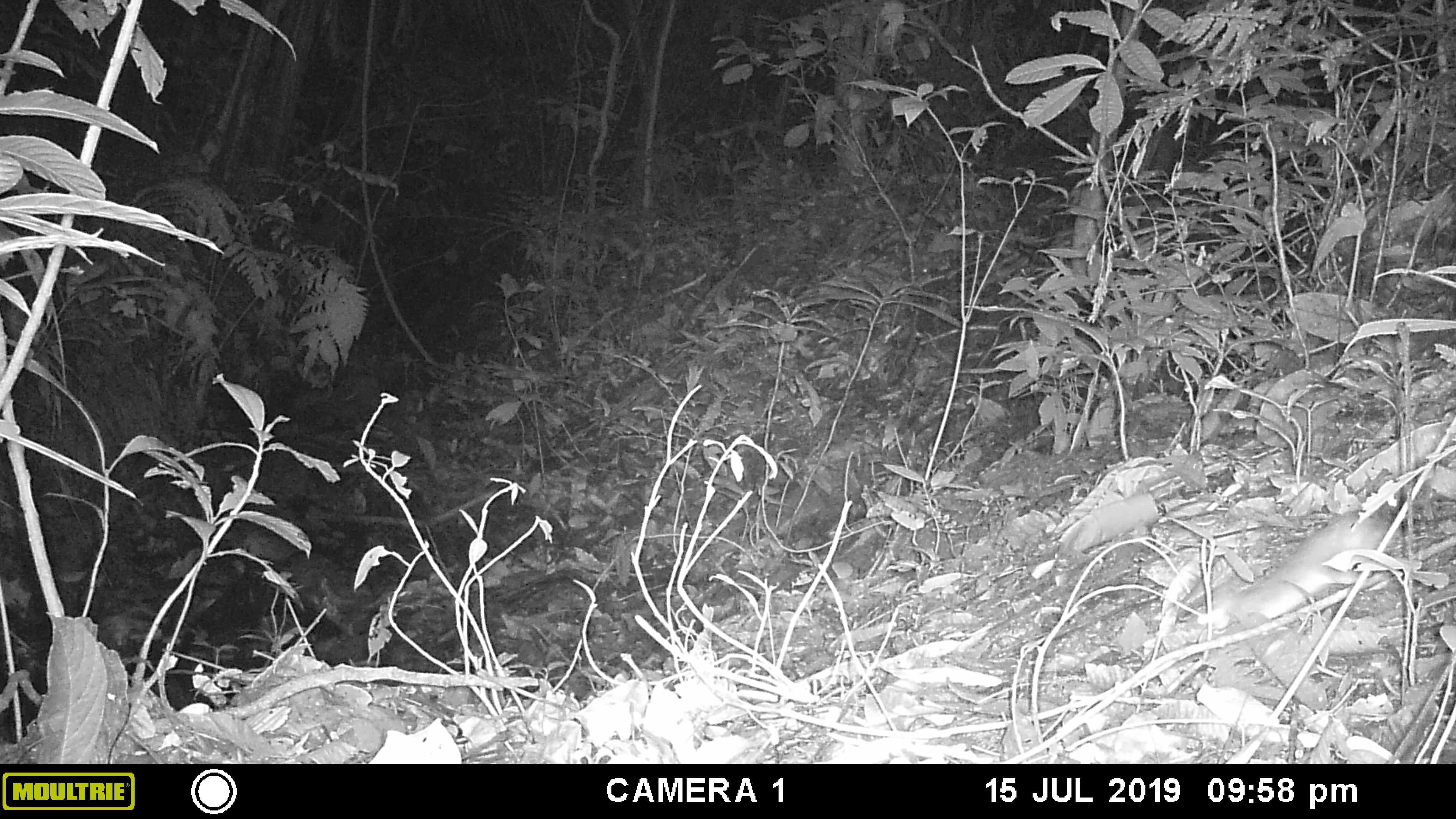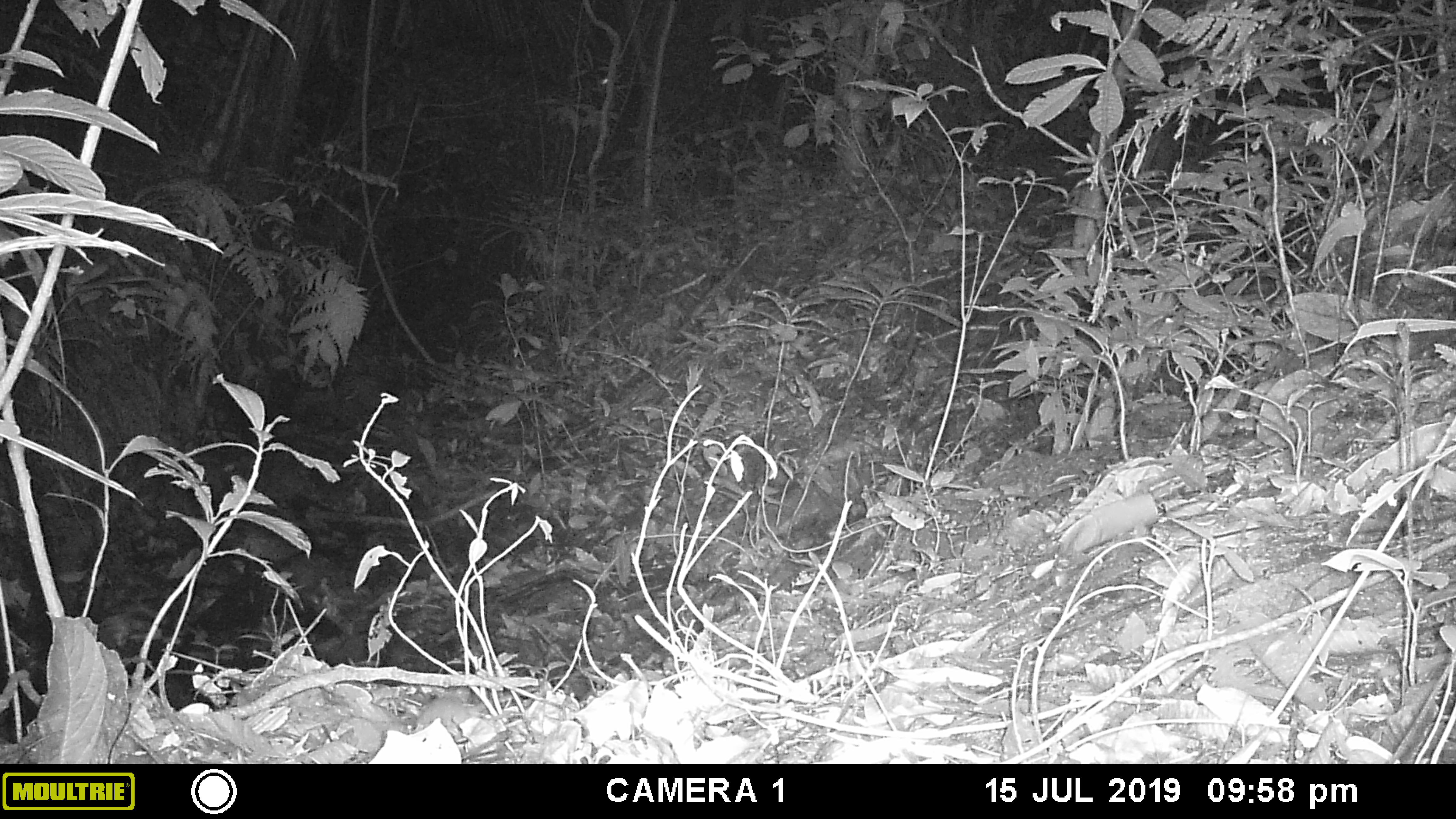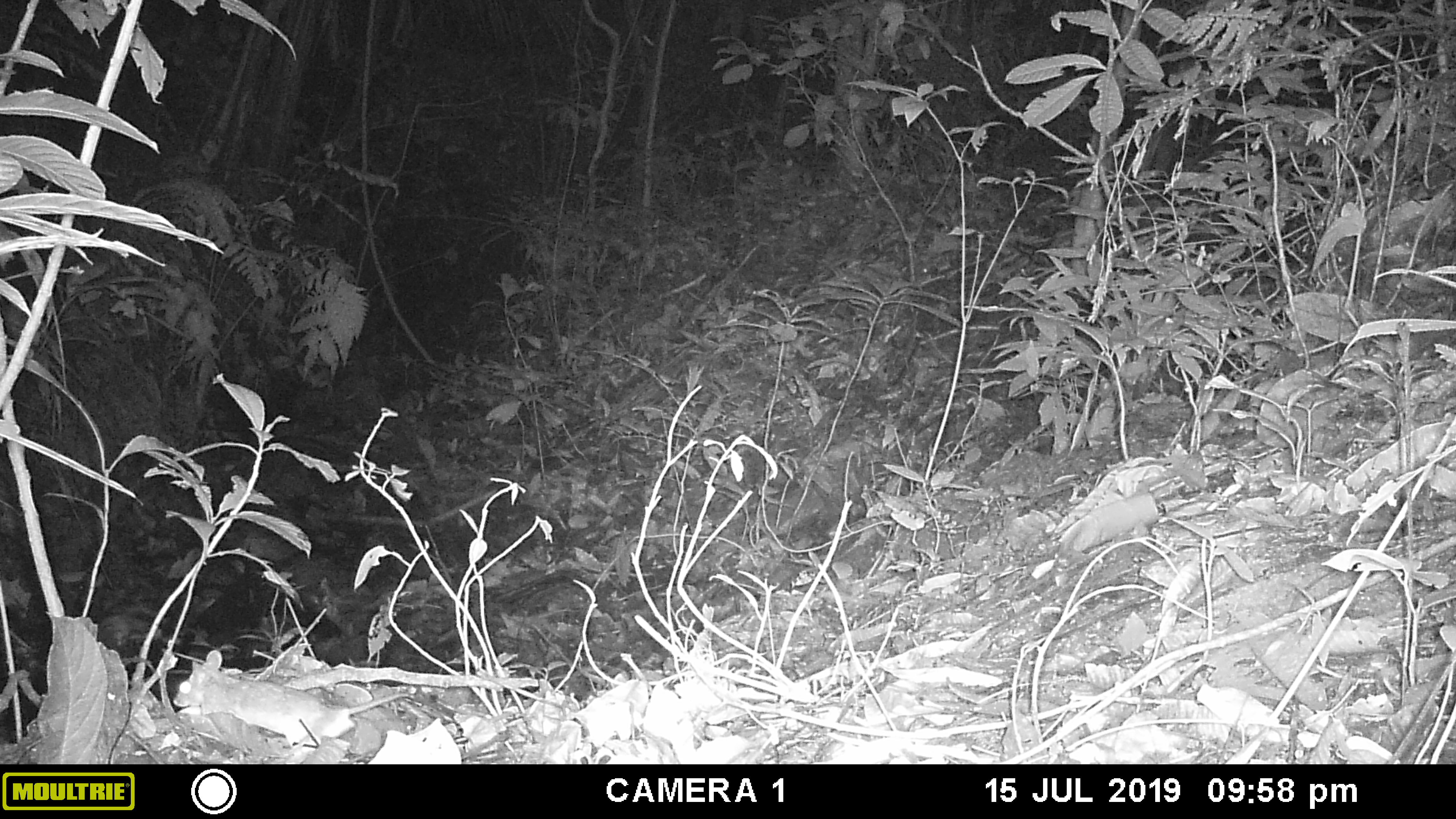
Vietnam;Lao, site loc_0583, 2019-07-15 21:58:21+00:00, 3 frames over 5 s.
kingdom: Animalia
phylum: Chordata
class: Mammalia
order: Rodentia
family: Muridae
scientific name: Muridae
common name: old-world mice and rats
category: unidentified murid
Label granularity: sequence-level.